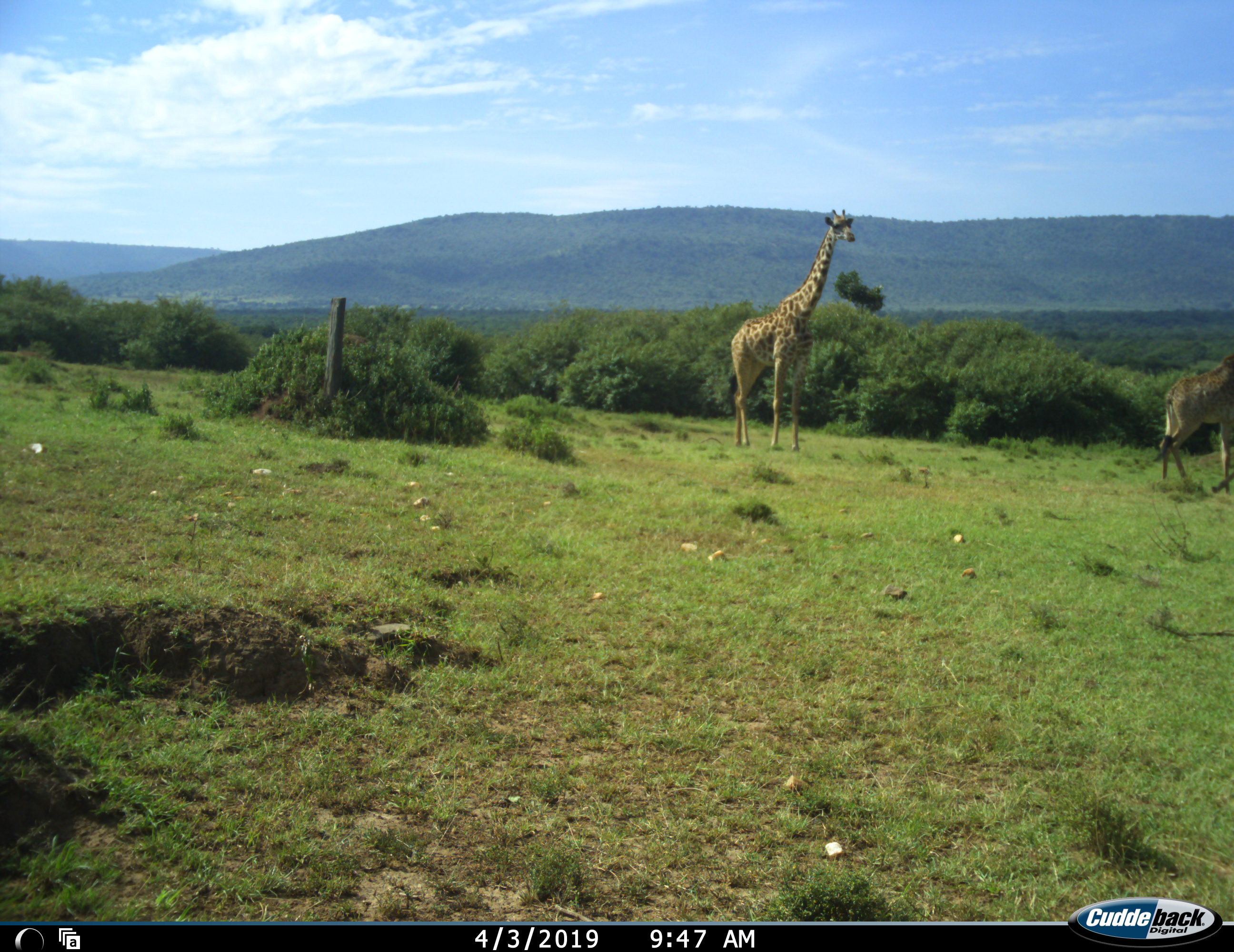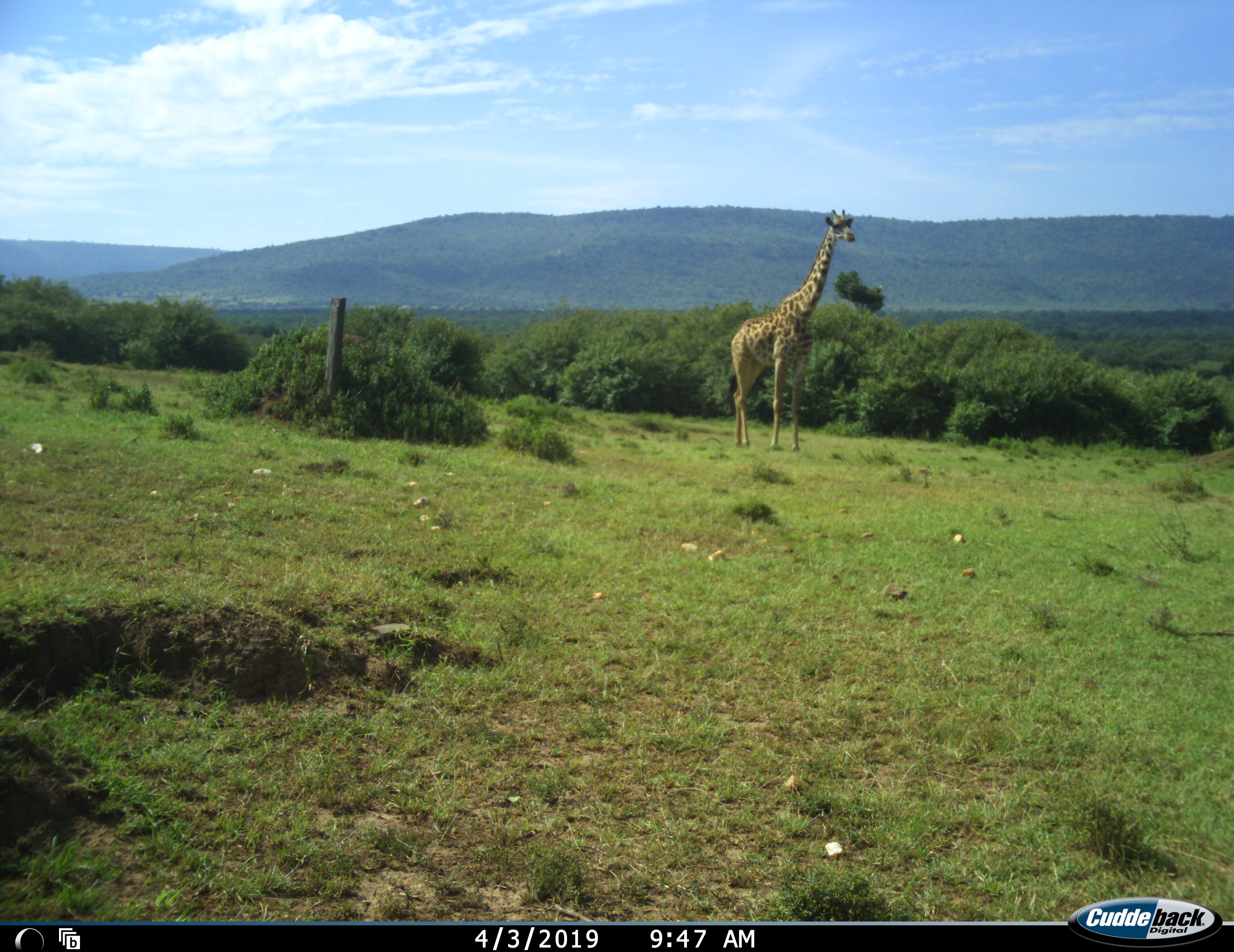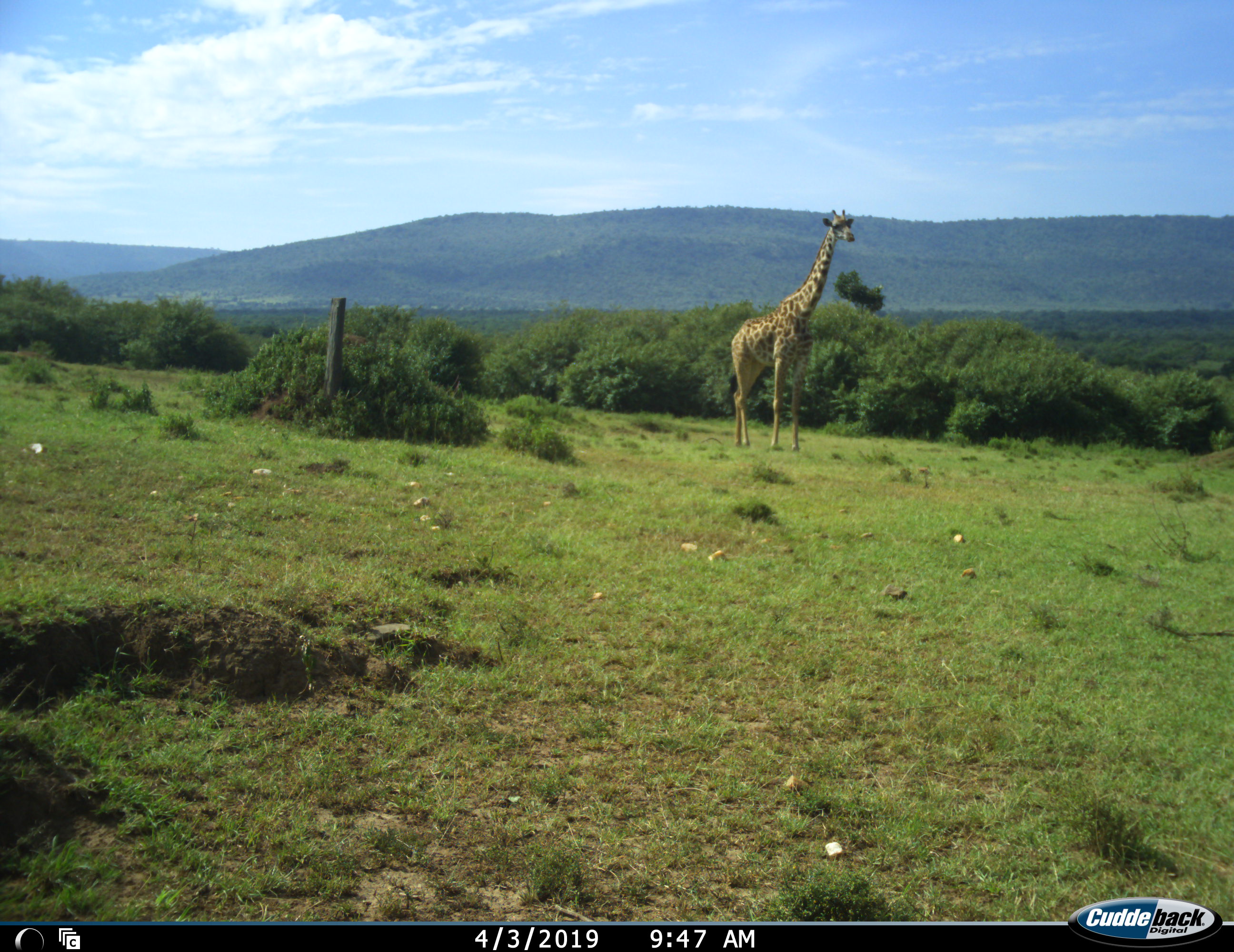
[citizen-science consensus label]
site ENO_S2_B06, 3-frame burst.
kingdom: Animalia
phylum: Chordata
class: Mammalia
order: Artiodactyla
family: Giraffidae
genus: Giraffa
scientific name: Giraffa camelopardalis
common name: giraffe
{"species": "giraffe (Giraffa camelopardalis)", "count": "2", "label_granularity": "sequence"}